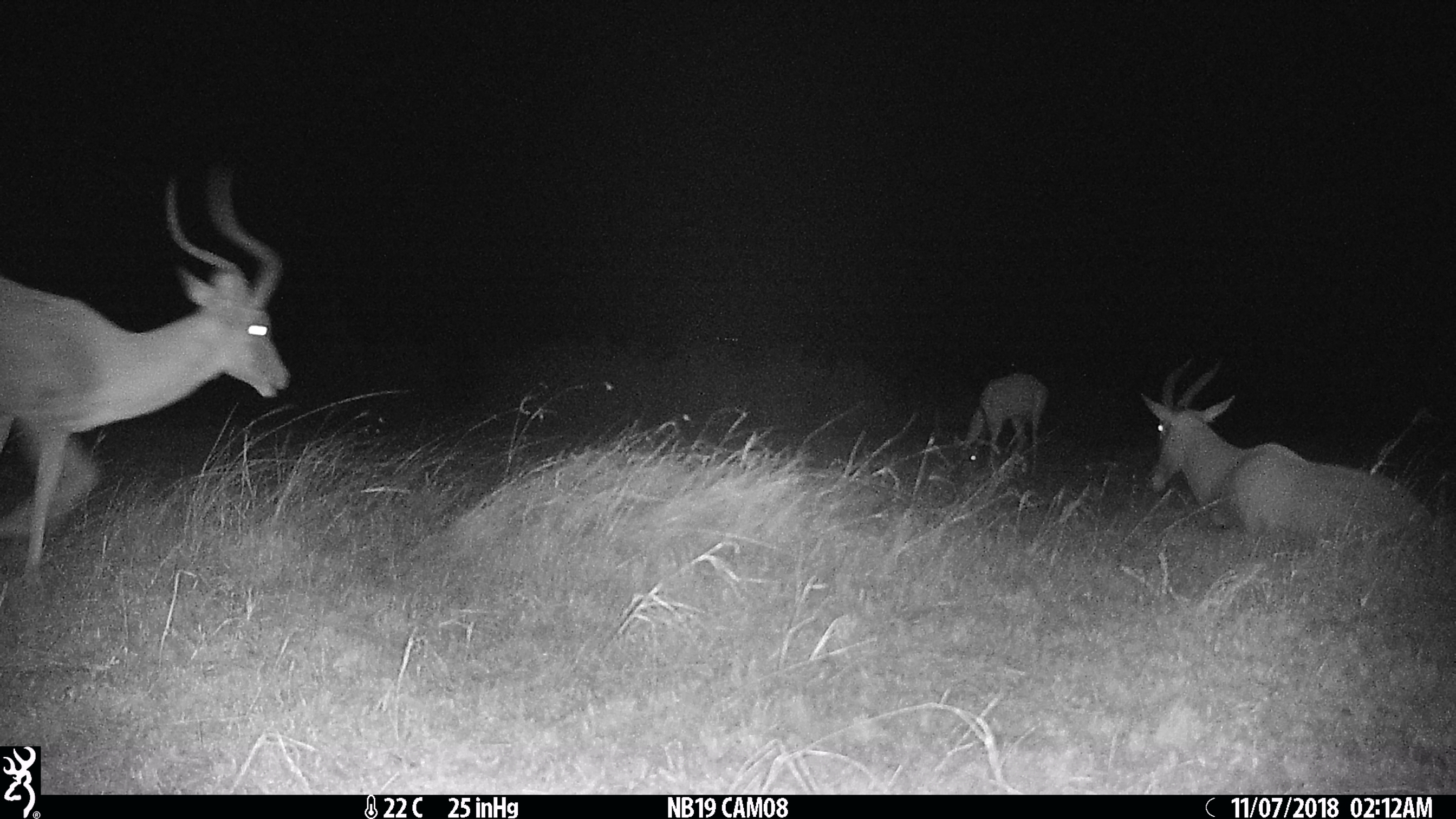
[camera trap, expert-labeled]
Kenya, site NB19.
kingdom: Animalia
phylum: Chordata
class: Mammalia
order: Artiodactyla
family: Bovidae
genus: Aepyceros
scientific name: Aepyceros melampus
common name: impala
Impala (Aepyceros melampus).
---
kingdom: Animalia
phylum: Chordata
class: Mammalia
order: Artiodactyla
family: Bovidae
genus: Damaliscus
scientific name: Damaliscus lunatus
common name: topi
Topi (Damaliscus lunatus).